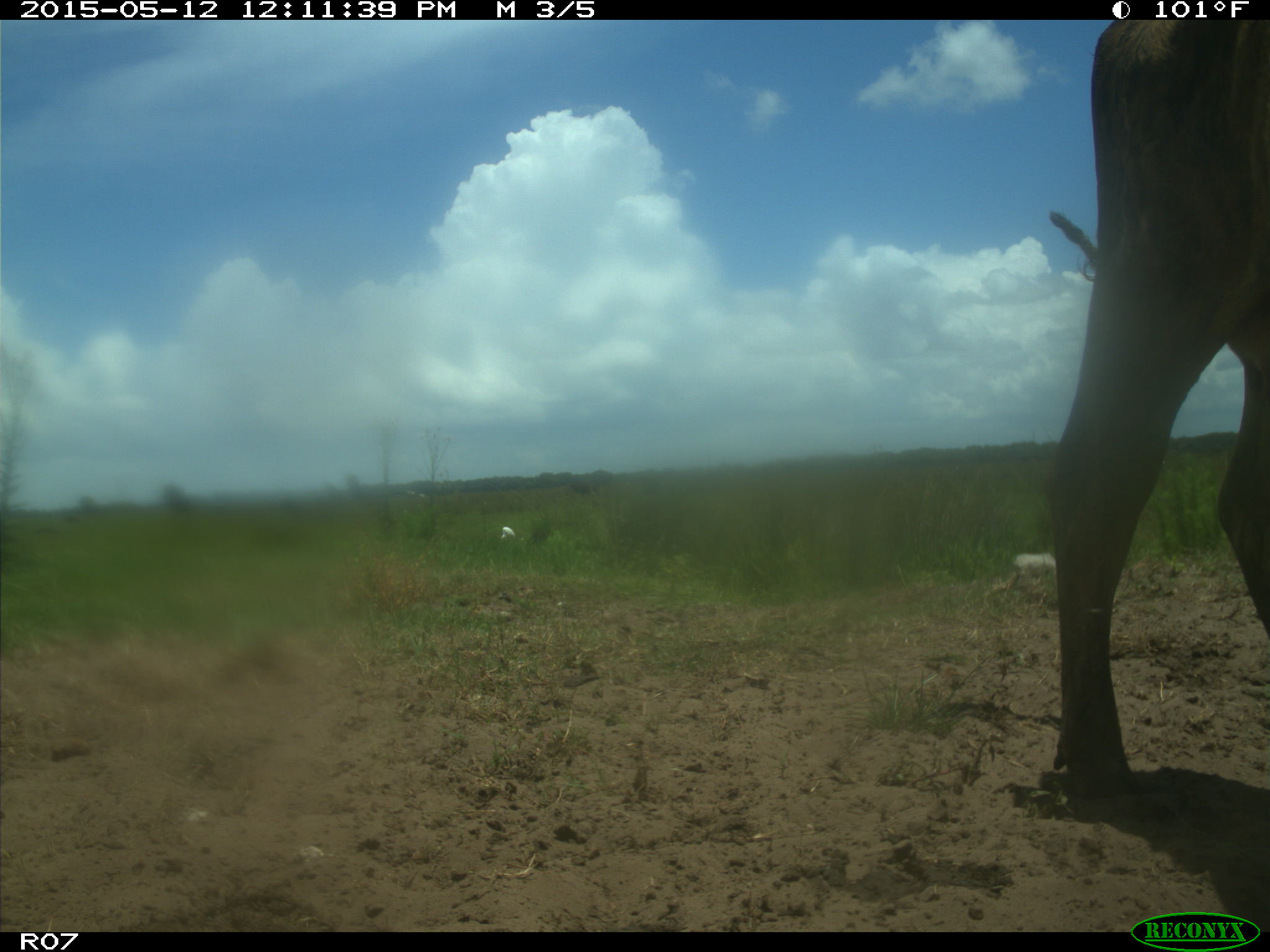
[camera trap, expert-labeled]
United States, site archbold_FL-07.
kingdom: Animalia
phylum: Chordata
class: Mammalia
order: Artiodactyla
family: Bovidae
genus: Bos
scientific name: Bos taurus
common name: domestic cow